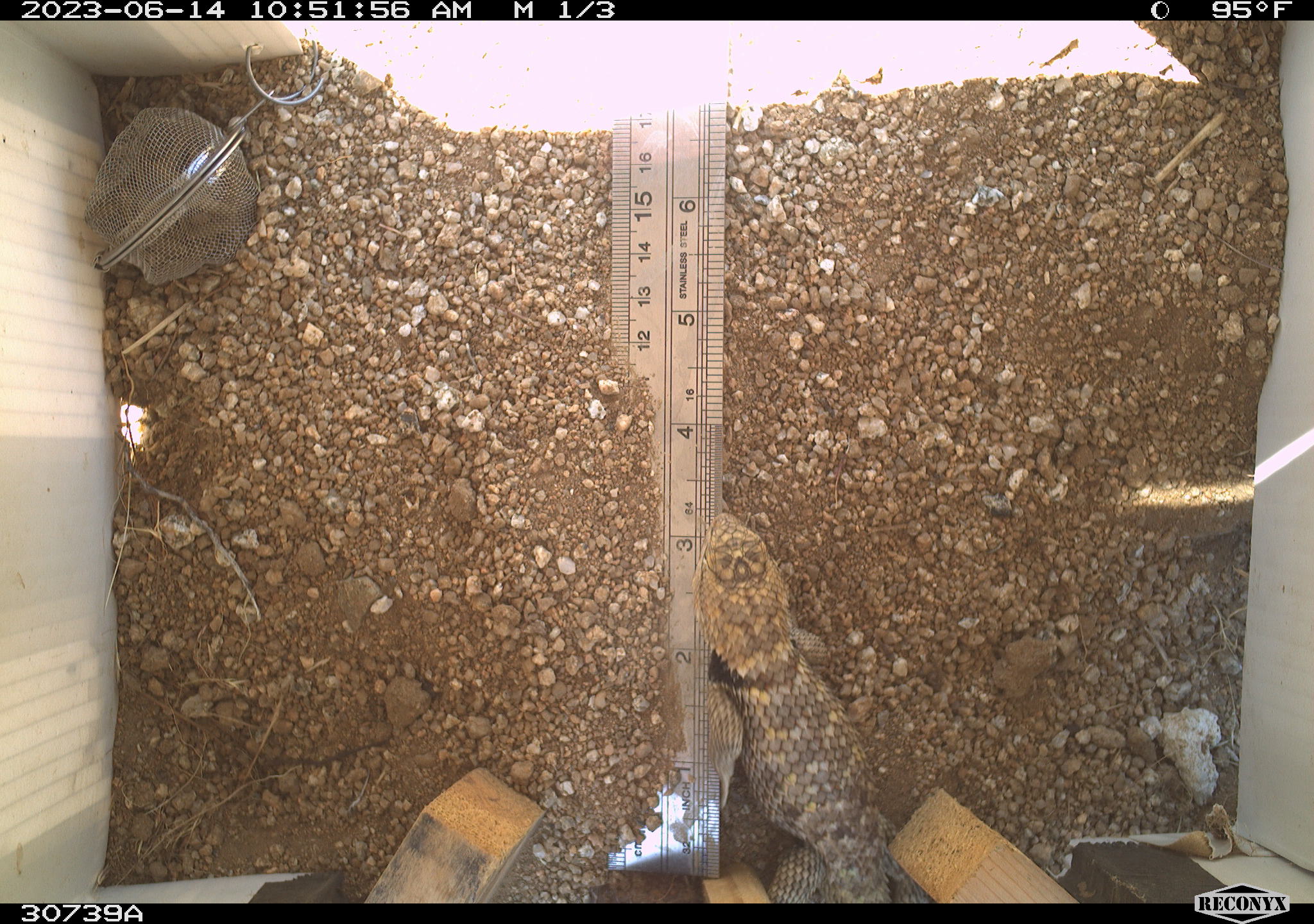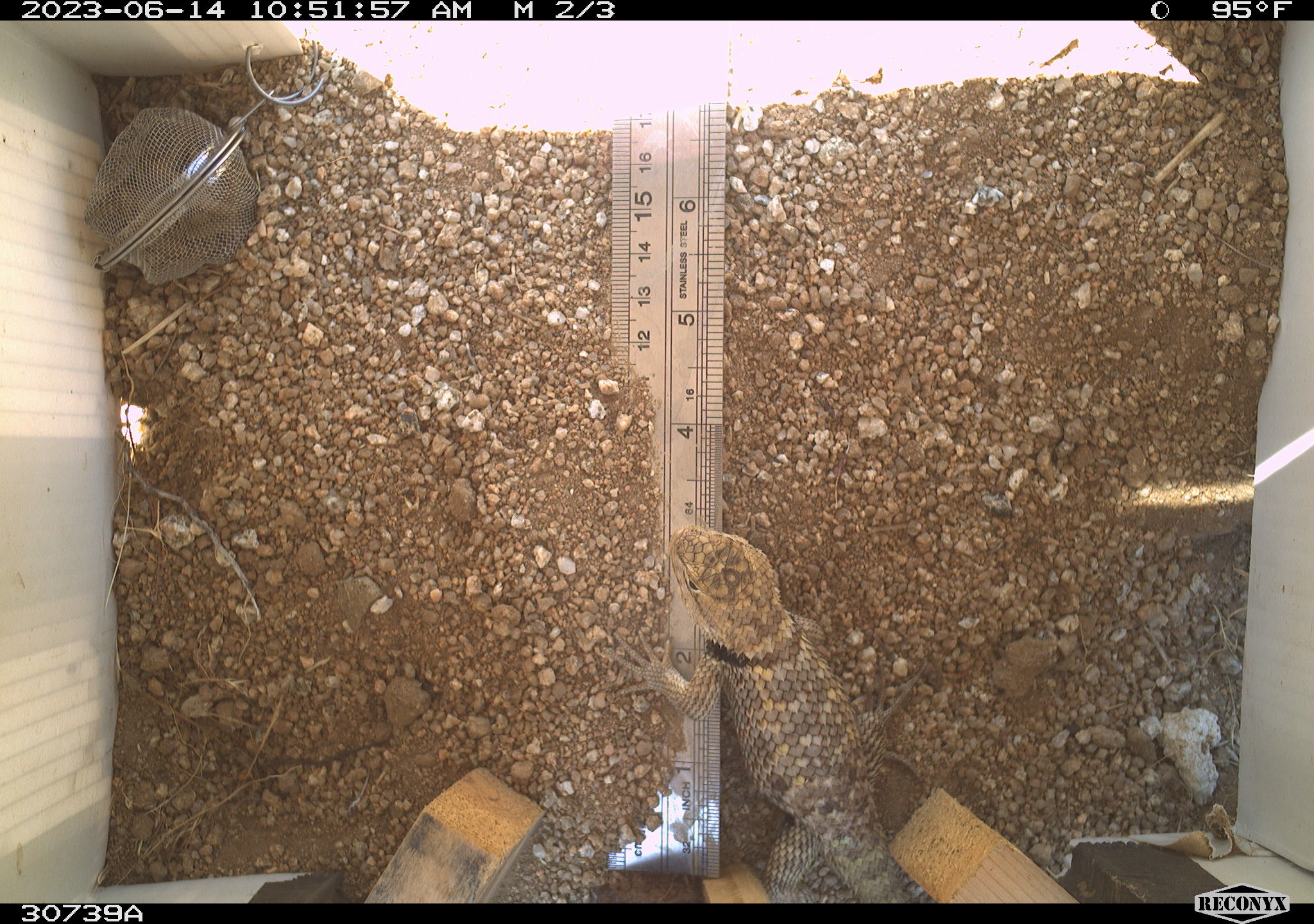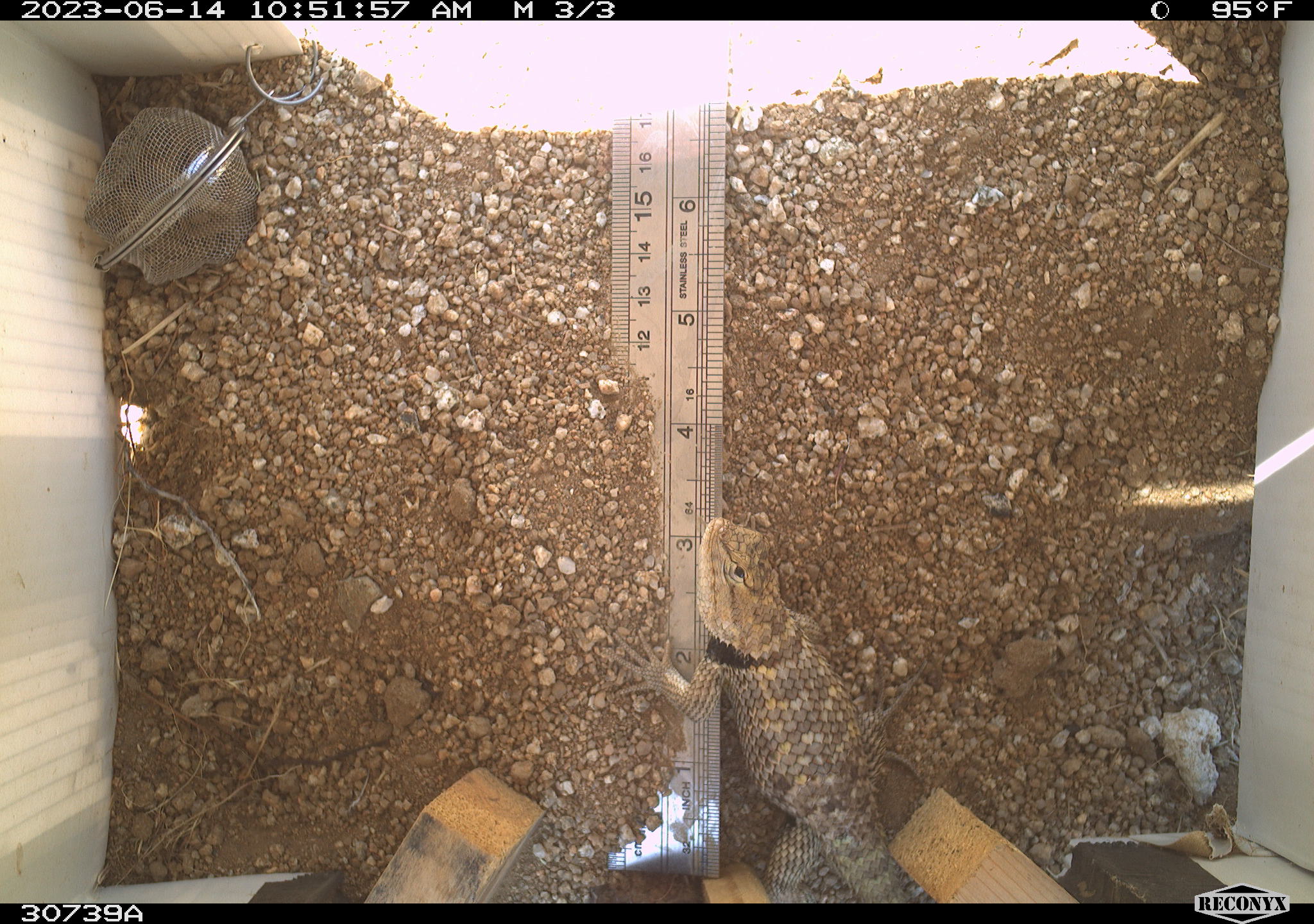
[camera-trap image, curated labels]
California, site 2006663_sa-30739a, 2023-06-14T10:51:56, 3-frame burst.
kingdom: Animalia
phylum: Chordata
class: Reptilia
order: Squamata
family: Phrynosomatidae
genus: Sceloporus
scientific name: Sceloporus uniformis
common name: yellow-backed spiny lizard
Yellow-backed spiny lizard (Sceloporus uniformis).